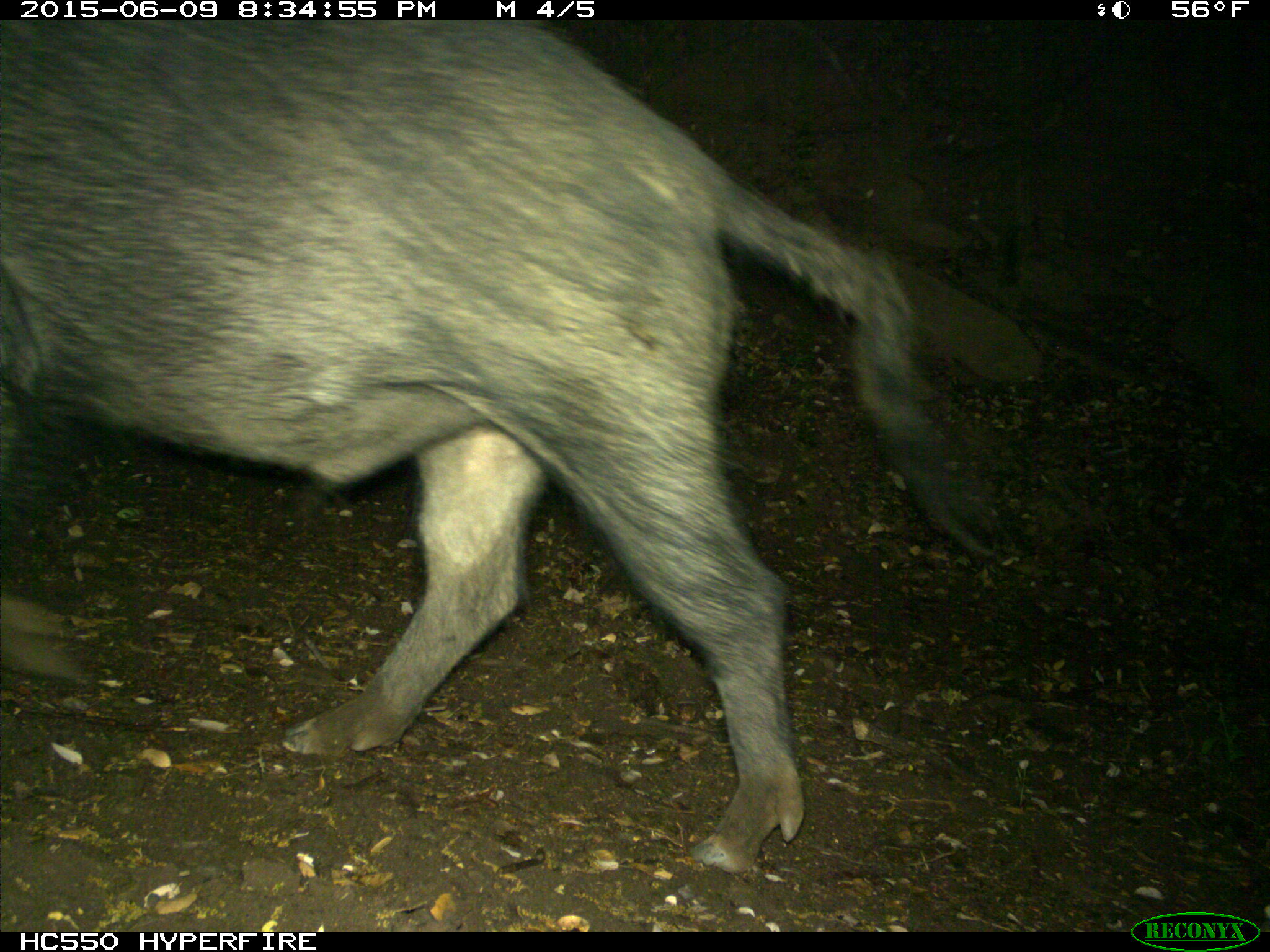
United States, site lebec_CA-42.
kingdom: Animalia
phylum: Chordata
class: Mammalia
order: Artiodactyla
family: Suidae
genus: Sus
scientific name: Sus scrofa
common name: wild boar